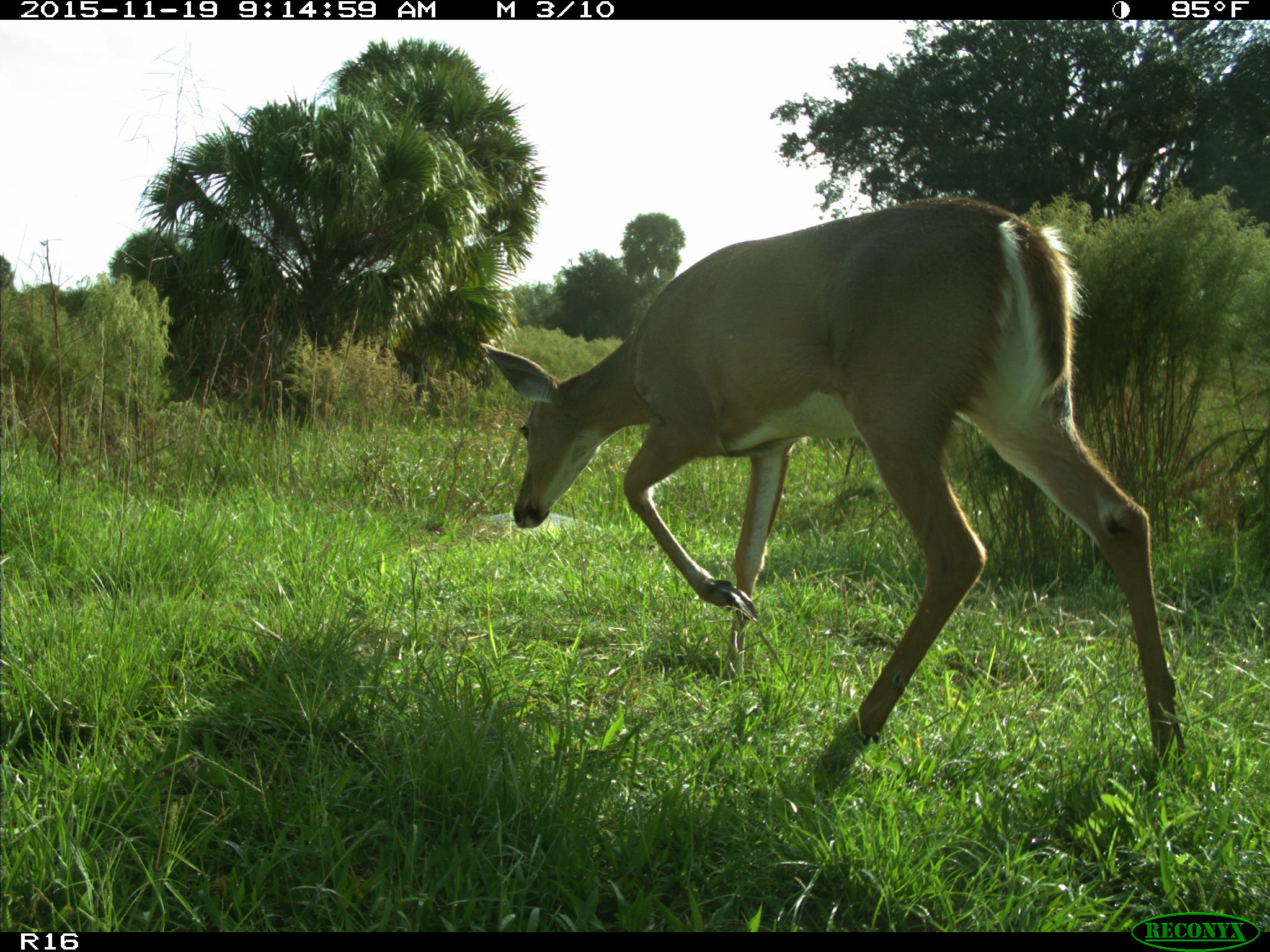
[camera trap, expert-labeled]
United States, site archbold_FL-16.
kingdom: Animalia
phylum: Chordata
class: Mammalia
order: Artiodactyla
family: Cervidae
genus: Odocoileus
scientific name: Odocoileus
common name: deer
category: unidentified deer